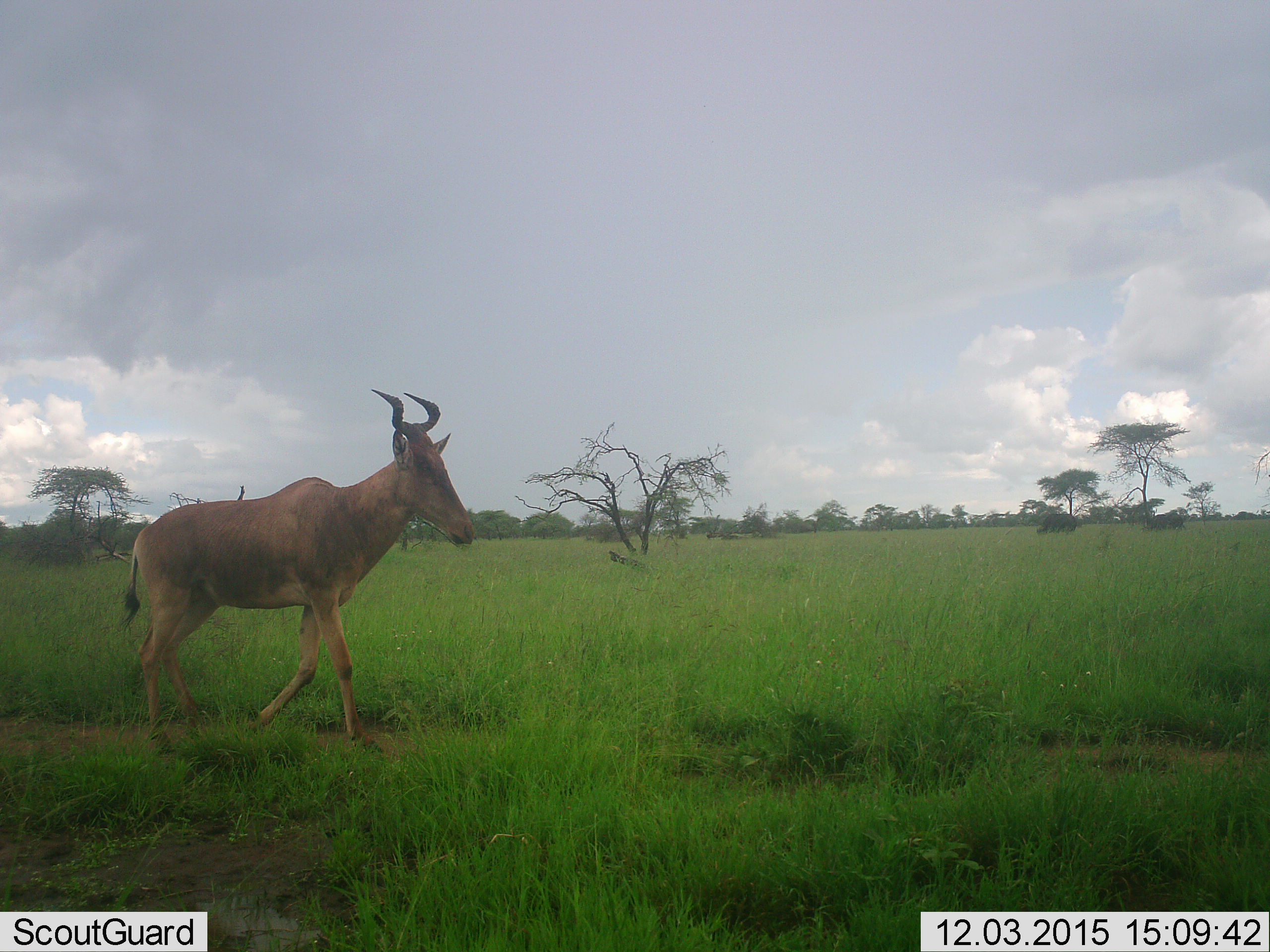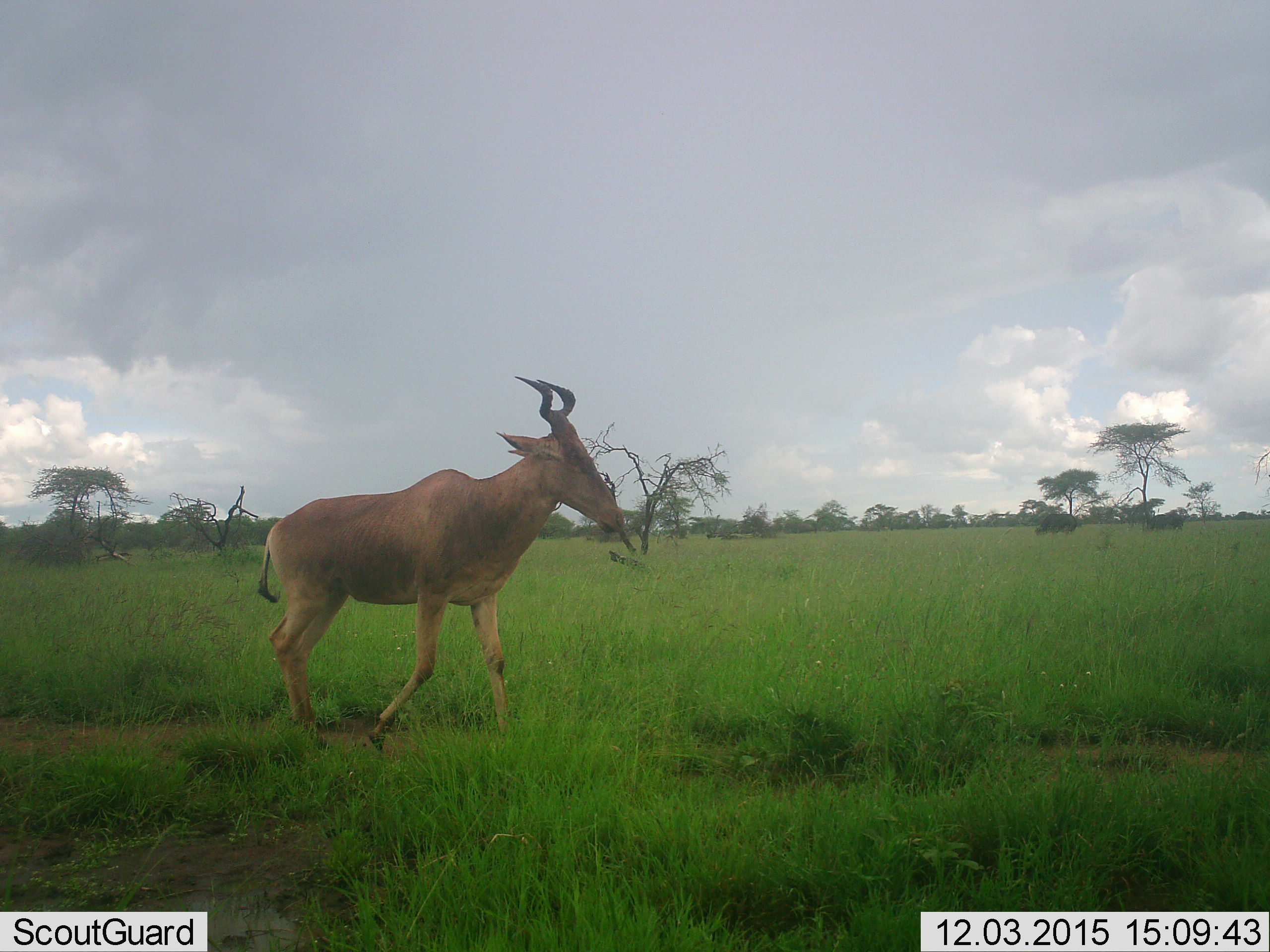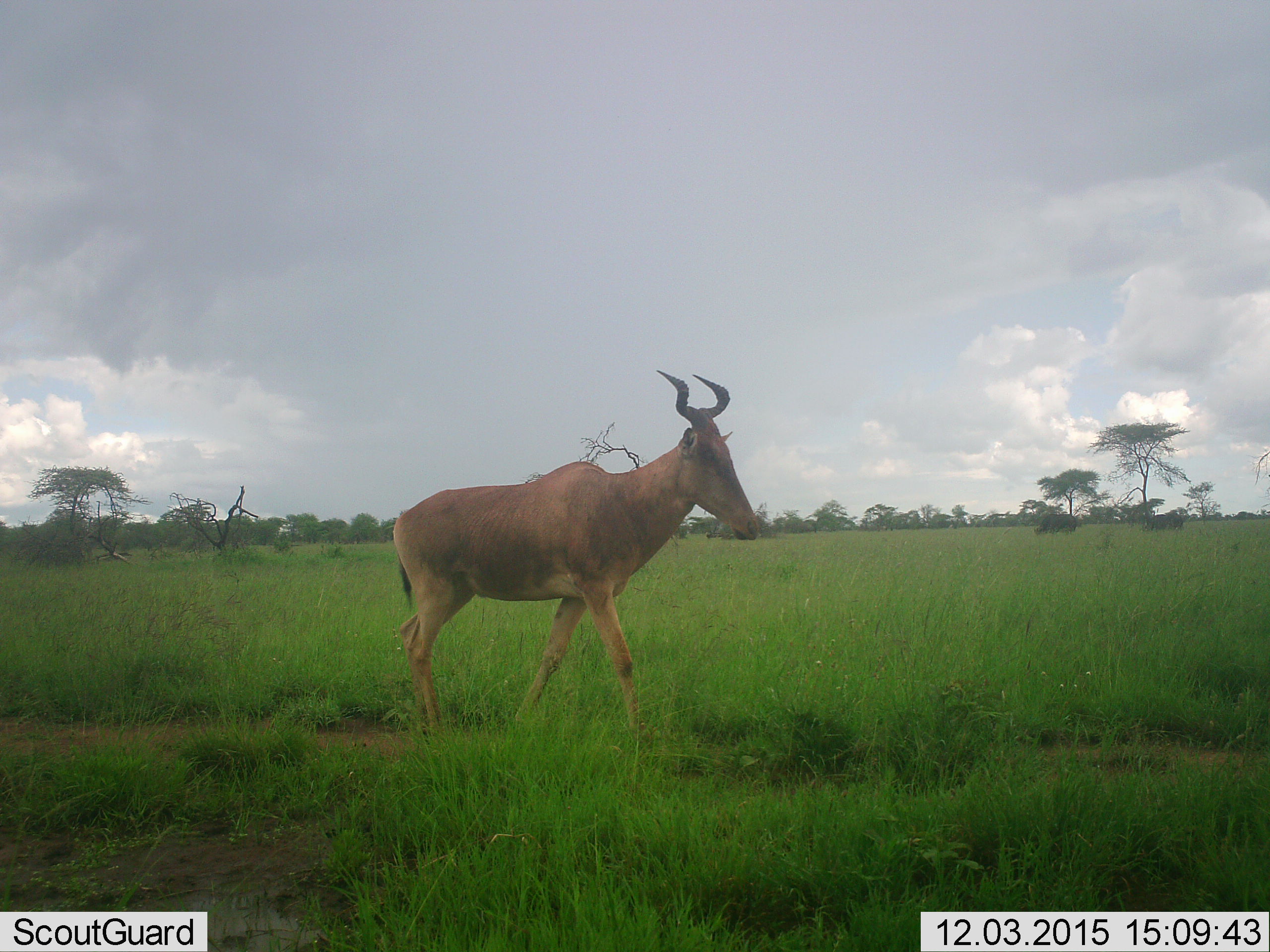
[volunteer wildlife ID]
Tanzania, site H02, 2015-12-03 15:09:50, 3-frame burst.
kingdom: Animalia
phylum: Chordata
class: Mammalia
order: Artiodactyla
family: Bovidae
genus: Alcelaphus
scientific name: Alcelaphus buselaphus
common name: hartebeest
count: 1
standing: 0%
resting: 0%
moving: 100%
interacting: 0%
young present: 0%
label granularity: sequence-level